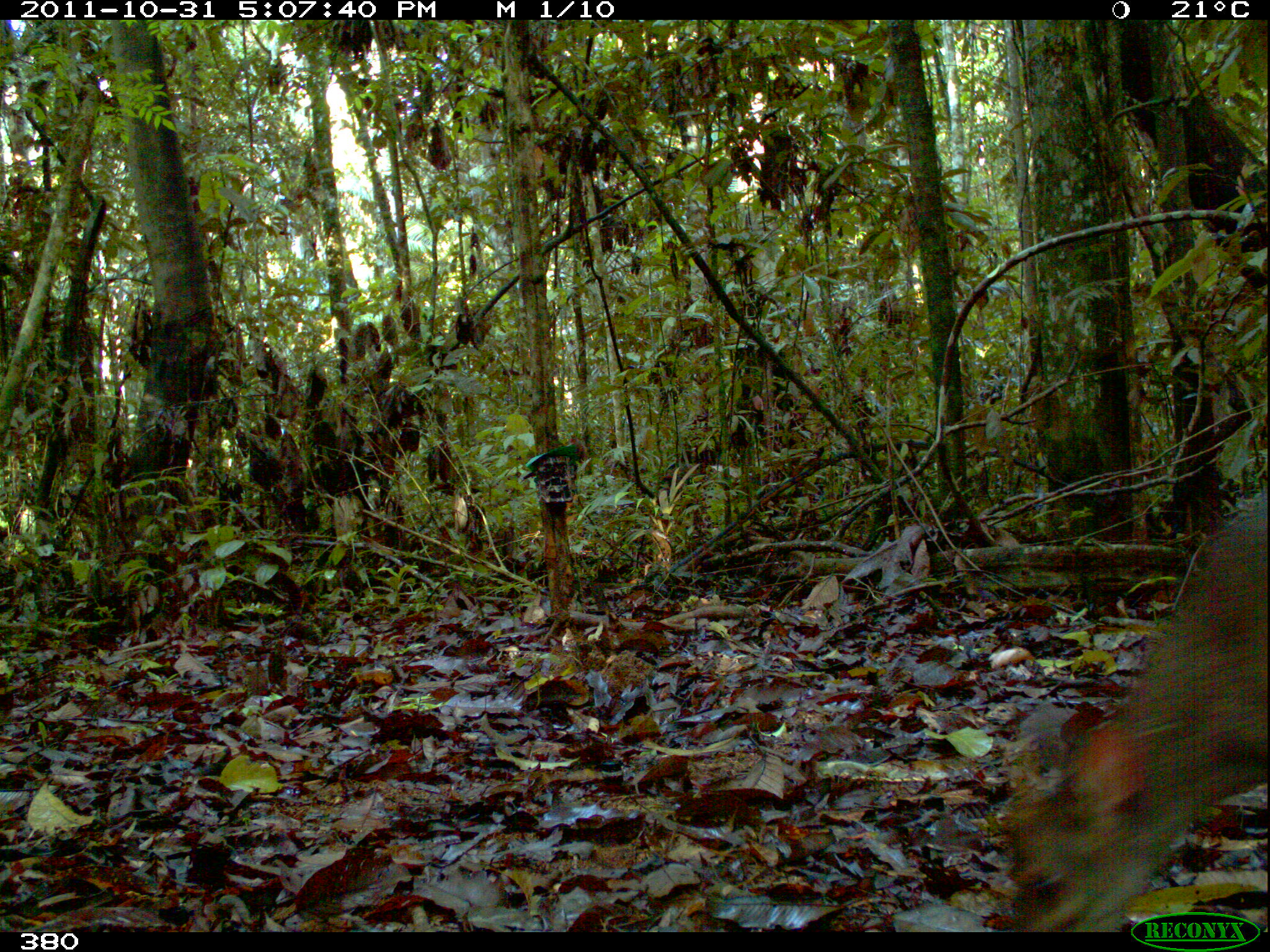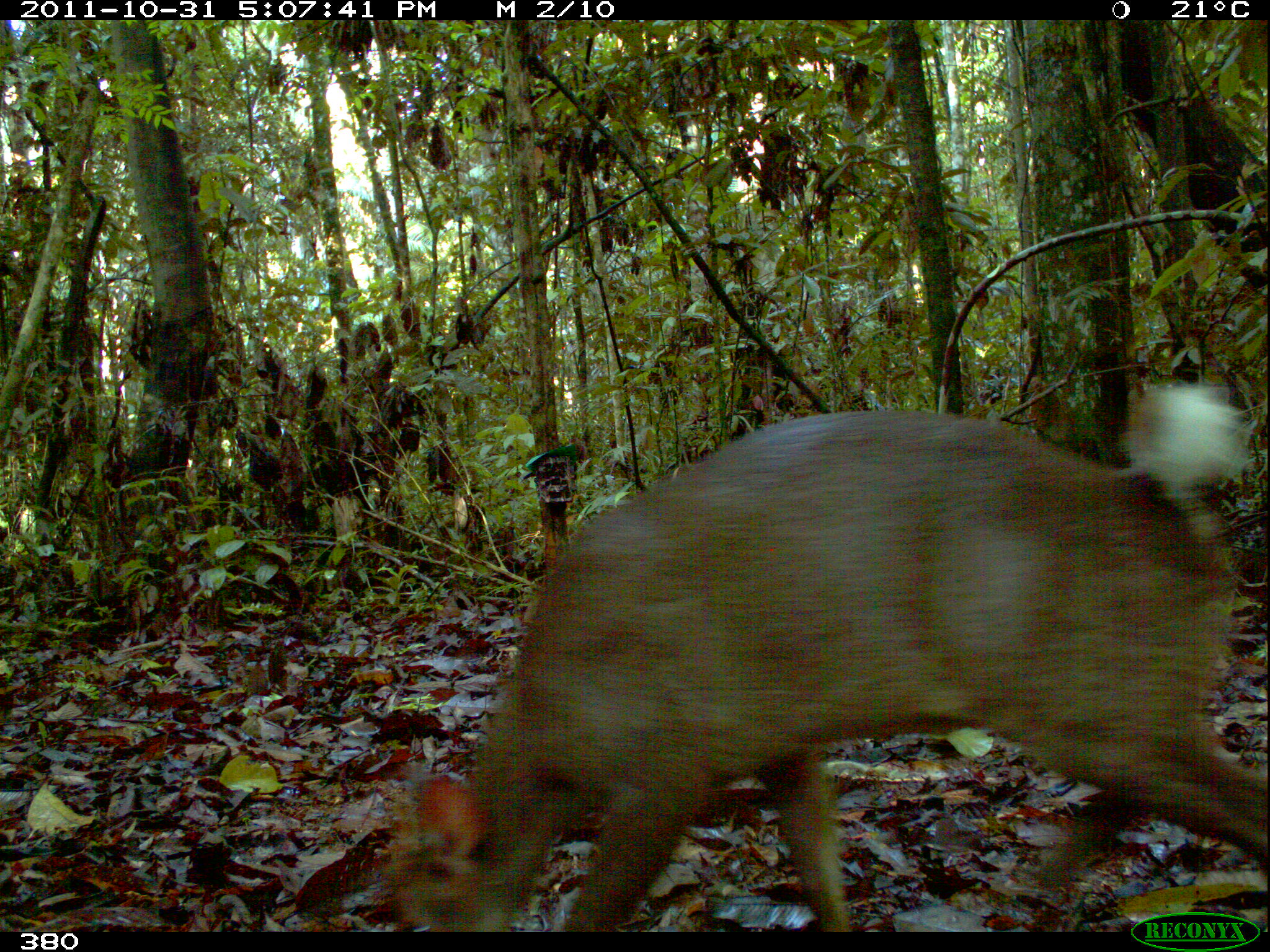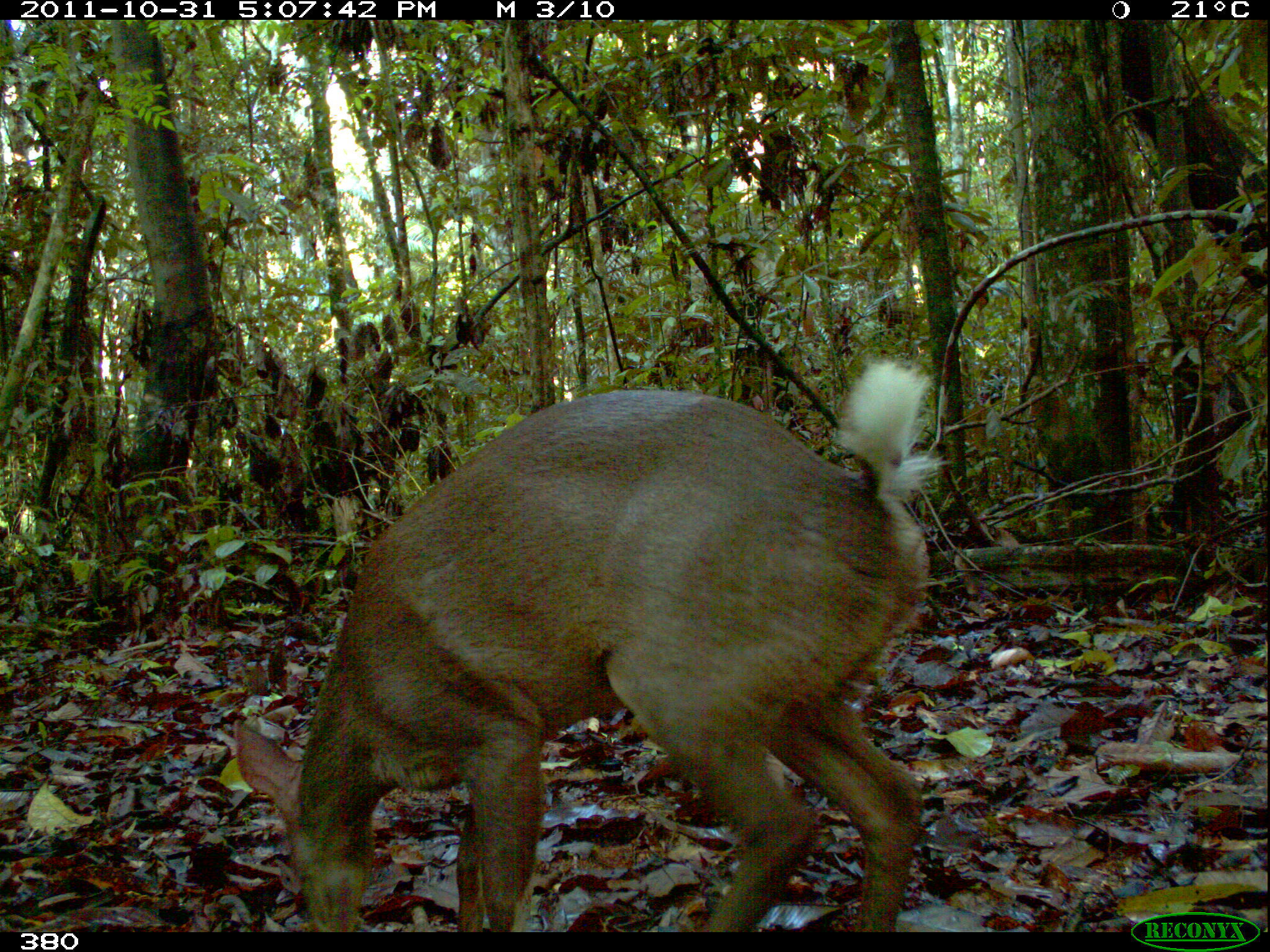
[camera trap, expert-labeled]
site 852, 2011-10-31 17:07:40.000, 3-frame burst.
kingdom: Animalia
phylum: Chordata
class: Mammalia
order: Artiodactyla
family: Cervidae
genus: Mazama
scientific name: Mazama americana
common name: red brocket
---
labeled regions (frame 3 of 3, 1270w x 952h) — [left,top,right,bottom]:
mazama americana: [233,357,954,931]